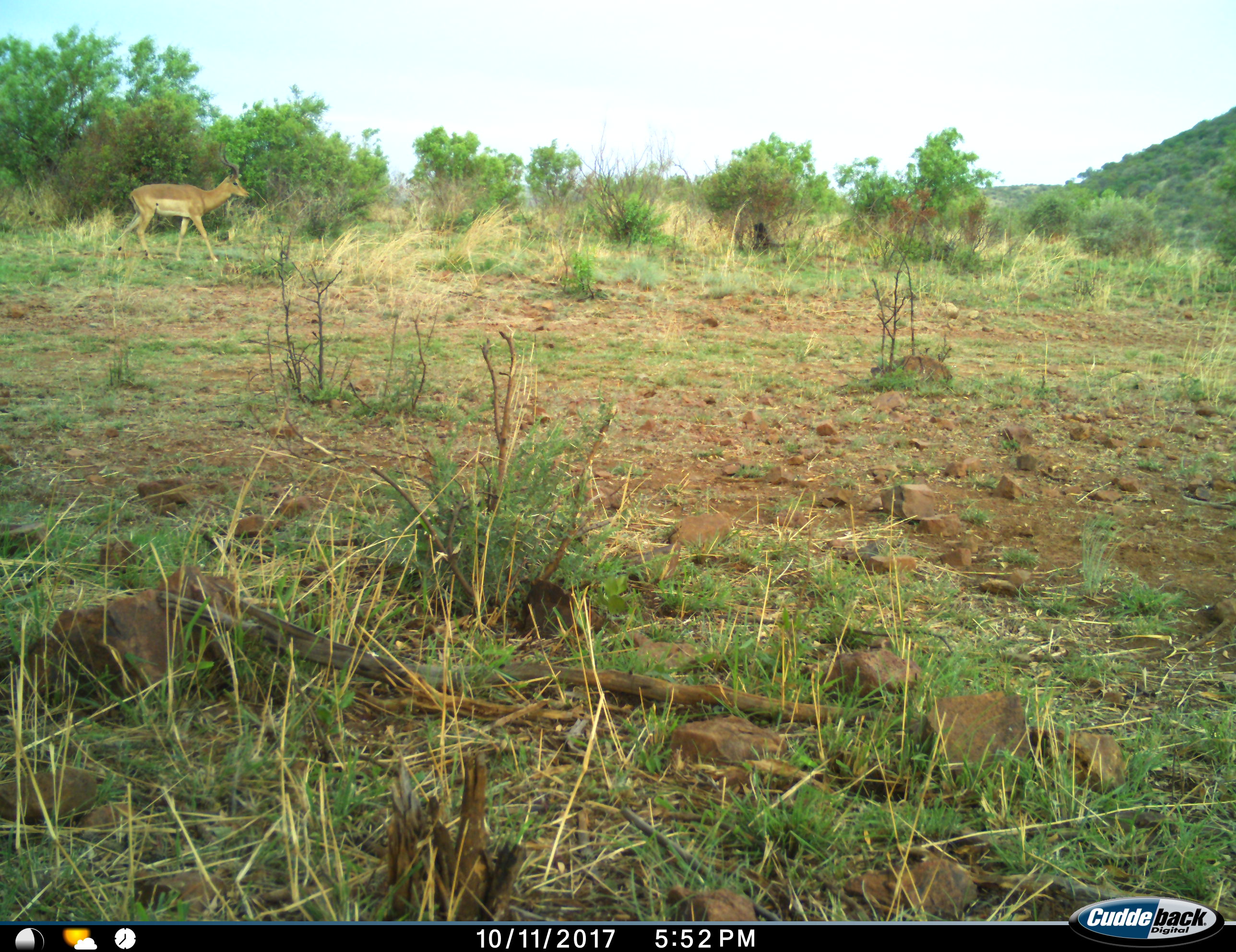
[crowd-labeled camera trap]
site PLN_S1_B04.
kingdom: Animalia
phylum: Chordata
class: Mammalia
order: Artiodactyla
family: Bovidae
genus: Aepyceros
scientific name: Aepyceros melampus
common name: impala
Impala (Aepyceros melampus), count 1. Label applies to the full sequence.